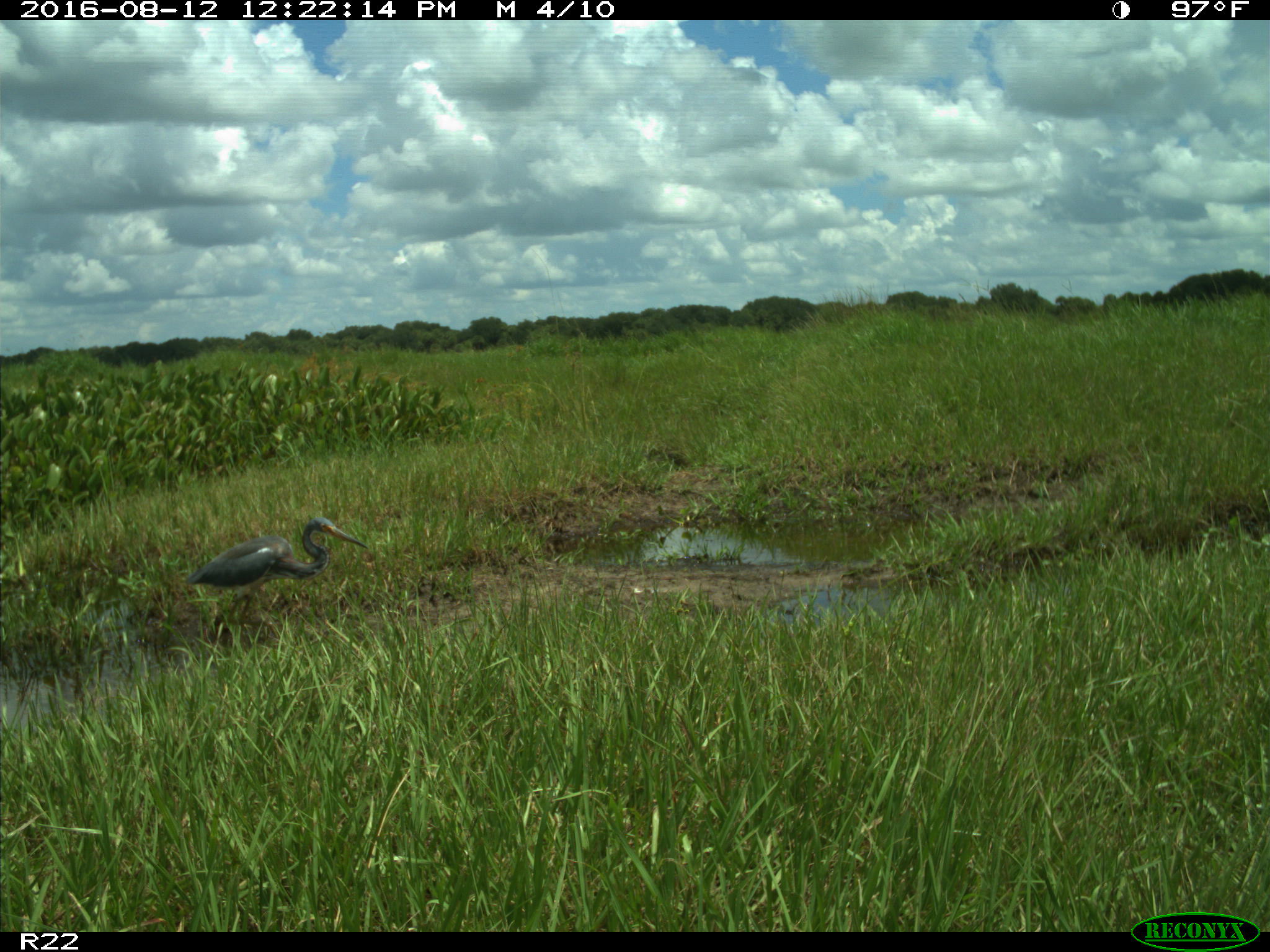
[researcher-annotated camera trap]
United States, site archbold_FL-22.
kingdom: Animalia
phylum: Chordata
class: Aves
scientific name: Aves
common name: birds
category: unidentified bird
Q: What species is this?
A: Unidentified bird (birds) (Aves).